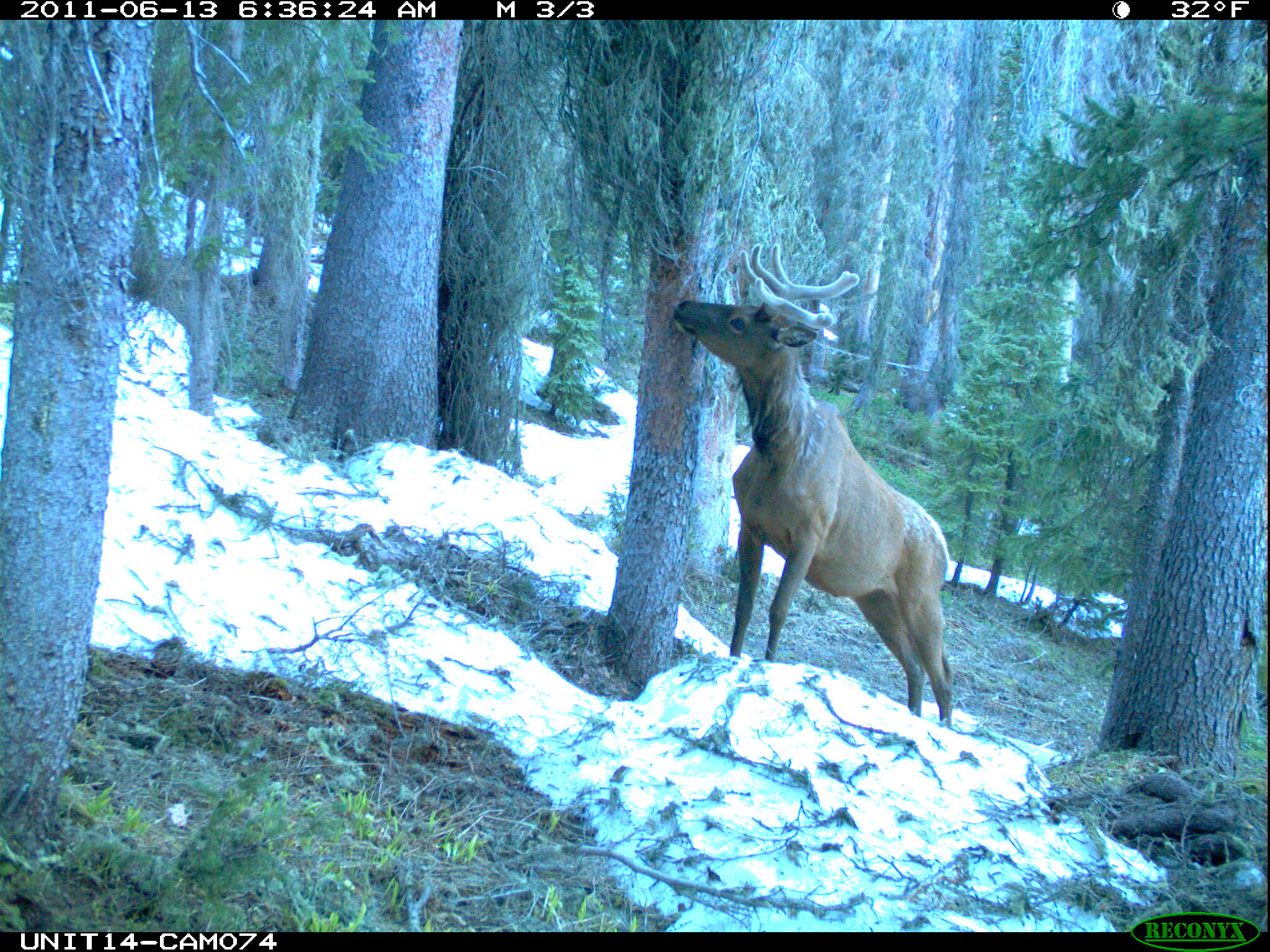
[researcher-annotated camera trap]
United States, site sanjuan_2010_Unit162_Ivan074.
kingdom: Animalia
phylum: Chordata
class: Mammalia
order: Artiodactyla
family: Cervidae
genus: Cervus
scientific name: Cervus elaphus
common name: red deer